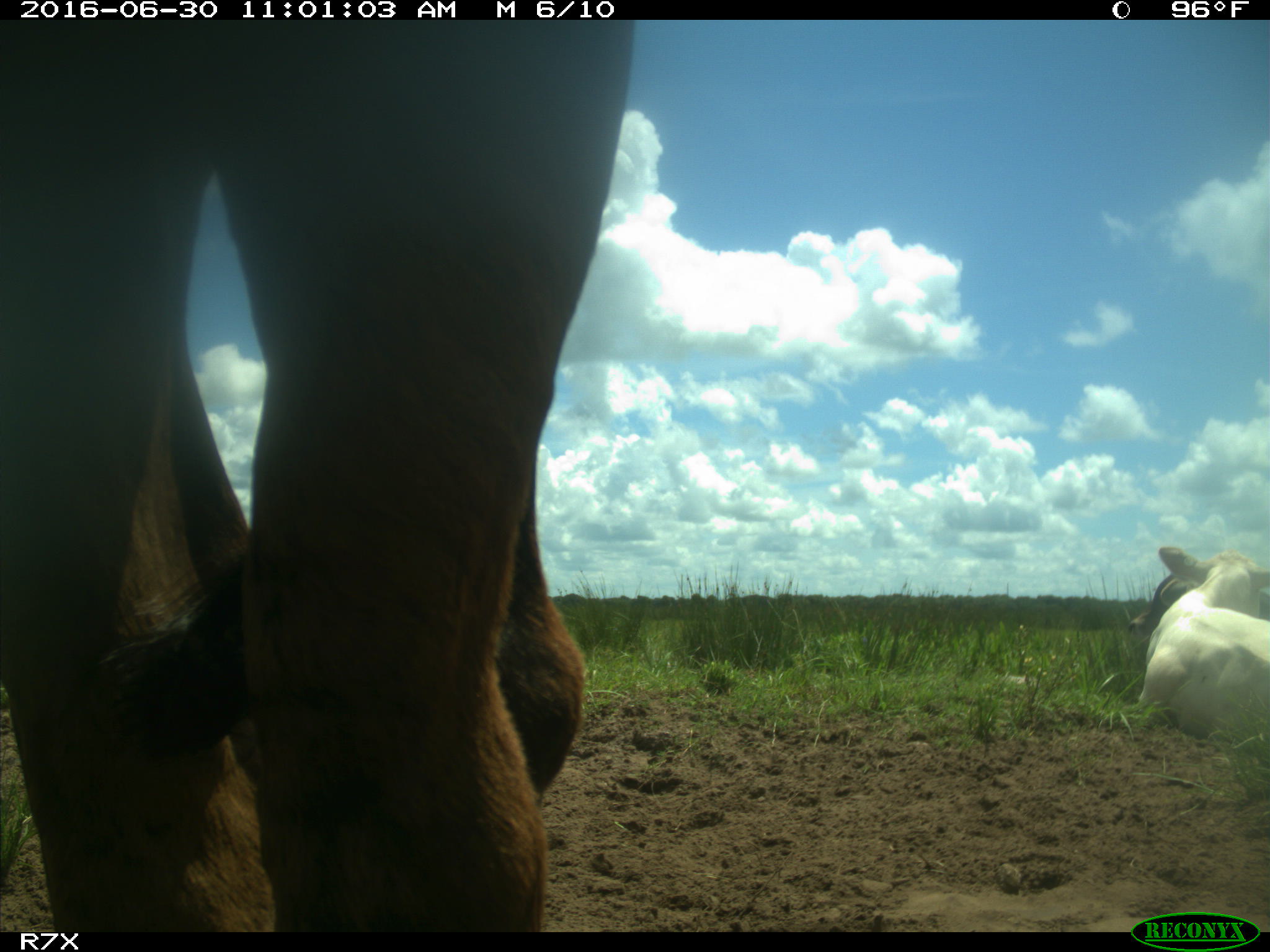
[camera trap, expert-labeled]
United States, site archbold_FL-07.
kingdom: Animalia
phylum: Chordata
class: Mammalia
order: Artiodactyla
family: Bovidae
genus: Bos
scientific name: Bos taurus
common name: domestic cow